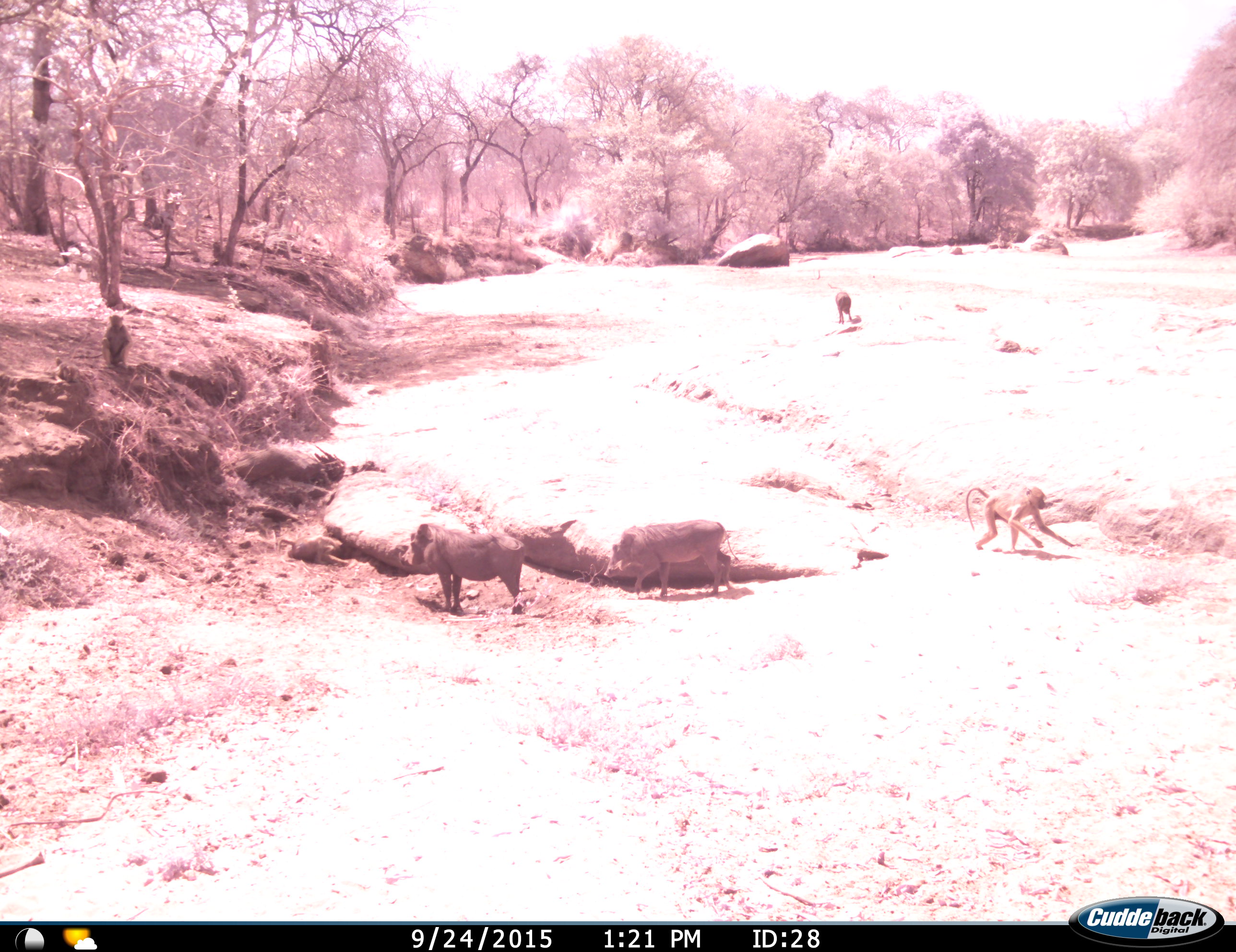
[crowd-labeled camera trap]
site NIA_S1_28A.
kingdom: Animalia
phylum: Chordata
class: Mammalia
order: Primates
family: Cercopithecidae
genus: Papio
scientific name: Papio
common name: baboon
Baboon (Papio), count 2. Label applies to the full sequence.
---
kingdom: Animalia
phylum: Chordata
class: Mammalia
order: Artiodactyla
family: Suidae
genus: Phacochoerus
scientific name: Phacochoerus africanus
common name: warthog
Warthog (Phacochoerus africanus), count 3. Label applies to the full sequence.